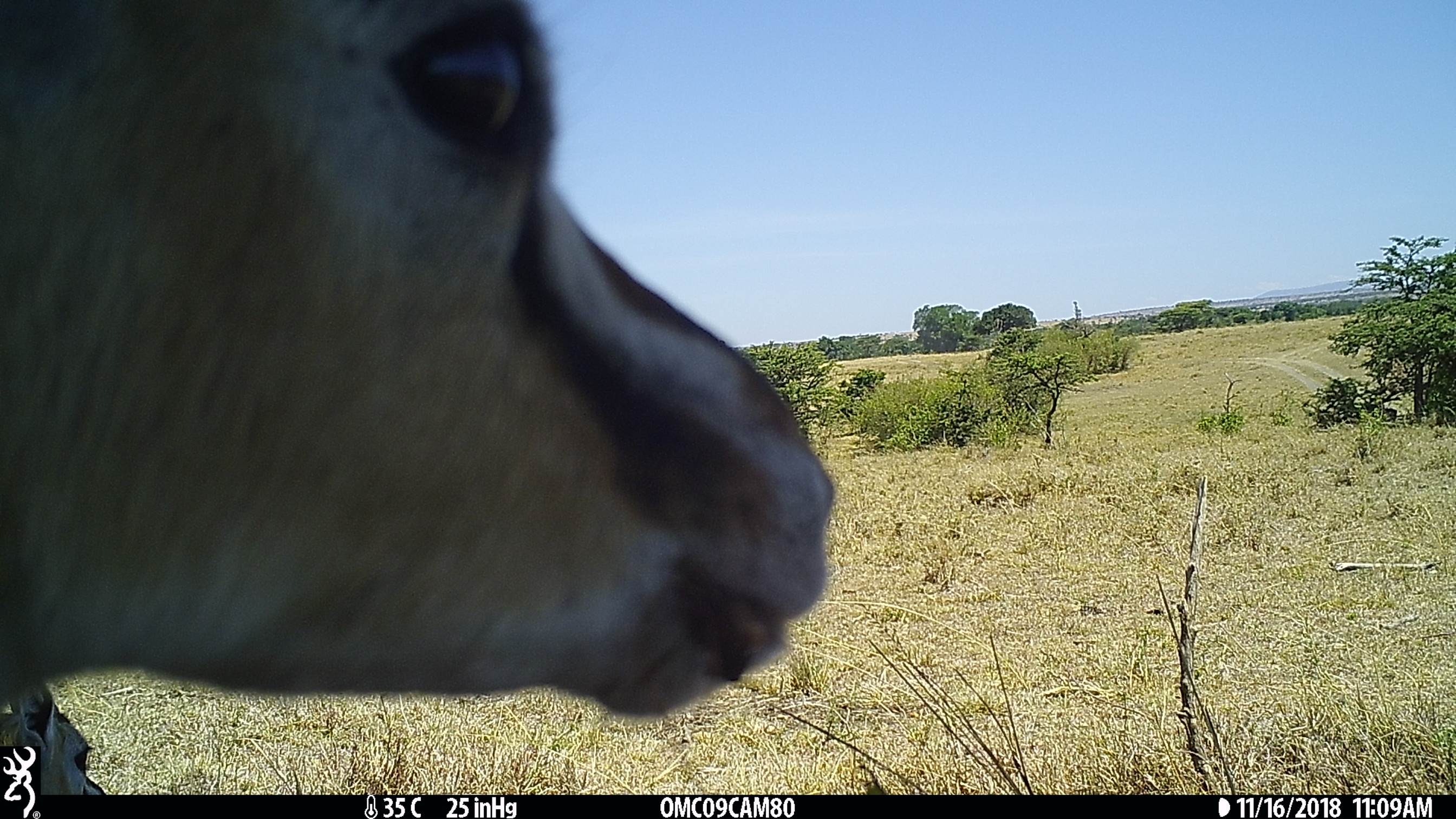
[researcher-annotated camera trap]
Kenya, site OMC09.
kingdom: Animalia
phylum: Chordata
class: Mammalia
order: Artiodactyla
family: Bovidae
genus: Eudorcas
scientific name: Eudorcas thomsonii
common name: thomon's gazelle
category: gazelle thomsons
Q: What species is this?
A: Gazelle thomsons (thomon's gazelle) (Eudorcas thomsonii).